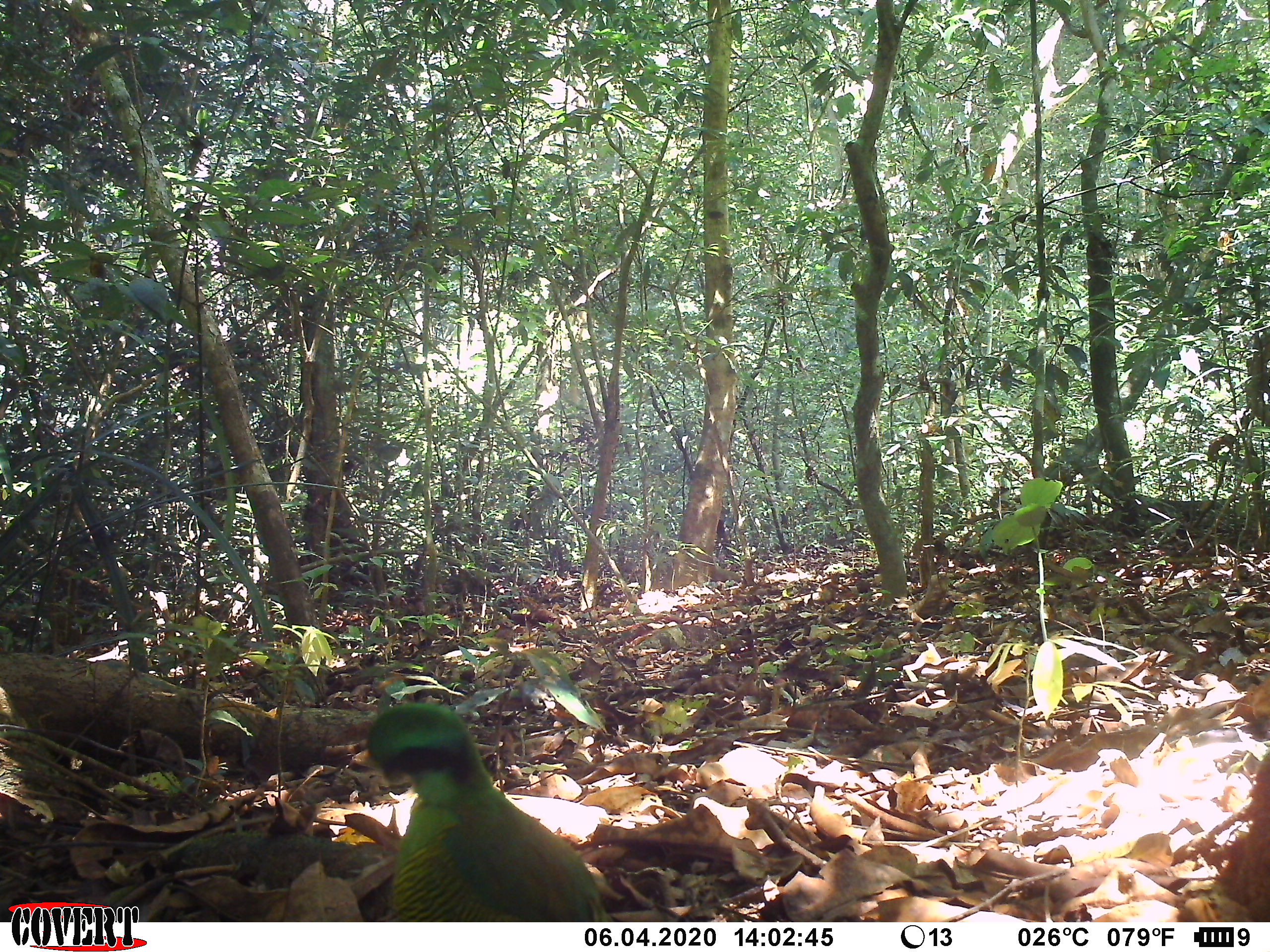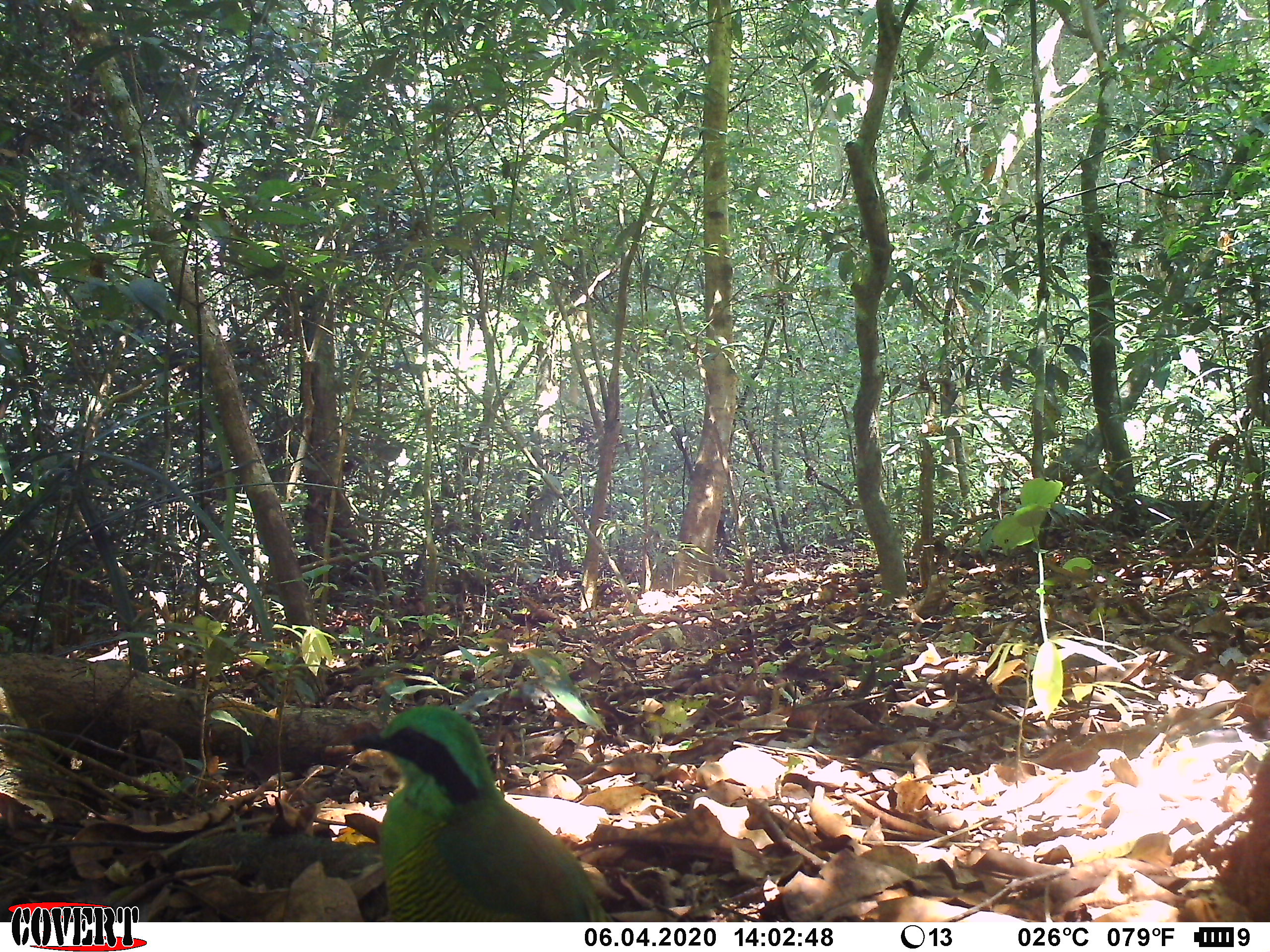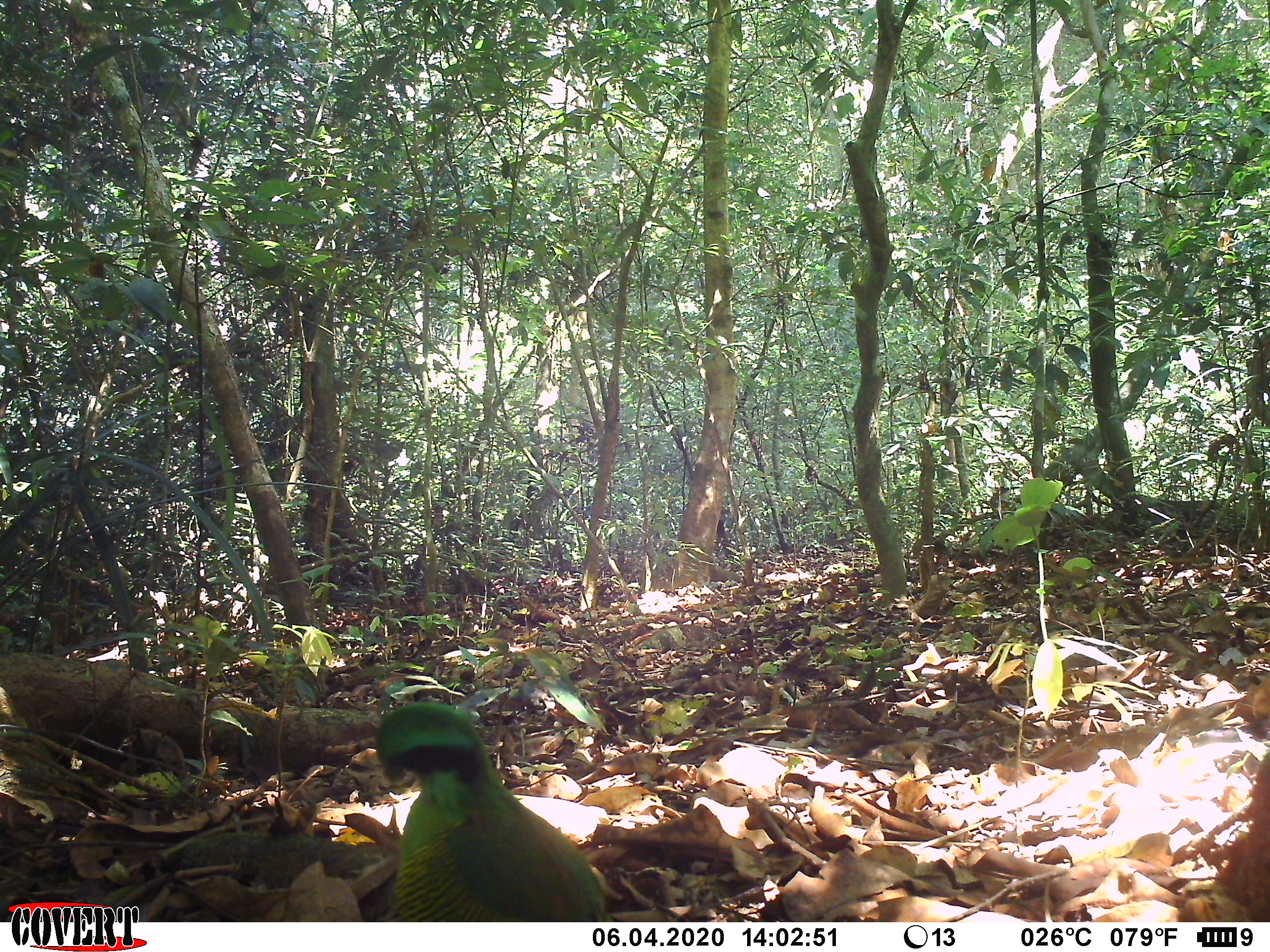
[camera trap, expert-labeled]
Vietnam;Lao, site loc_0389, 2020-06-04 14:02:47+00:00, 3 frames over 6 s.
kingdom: Animalia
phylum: Chordata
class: Aves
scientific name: Aves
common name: bird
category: unidentified bird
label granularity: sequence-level